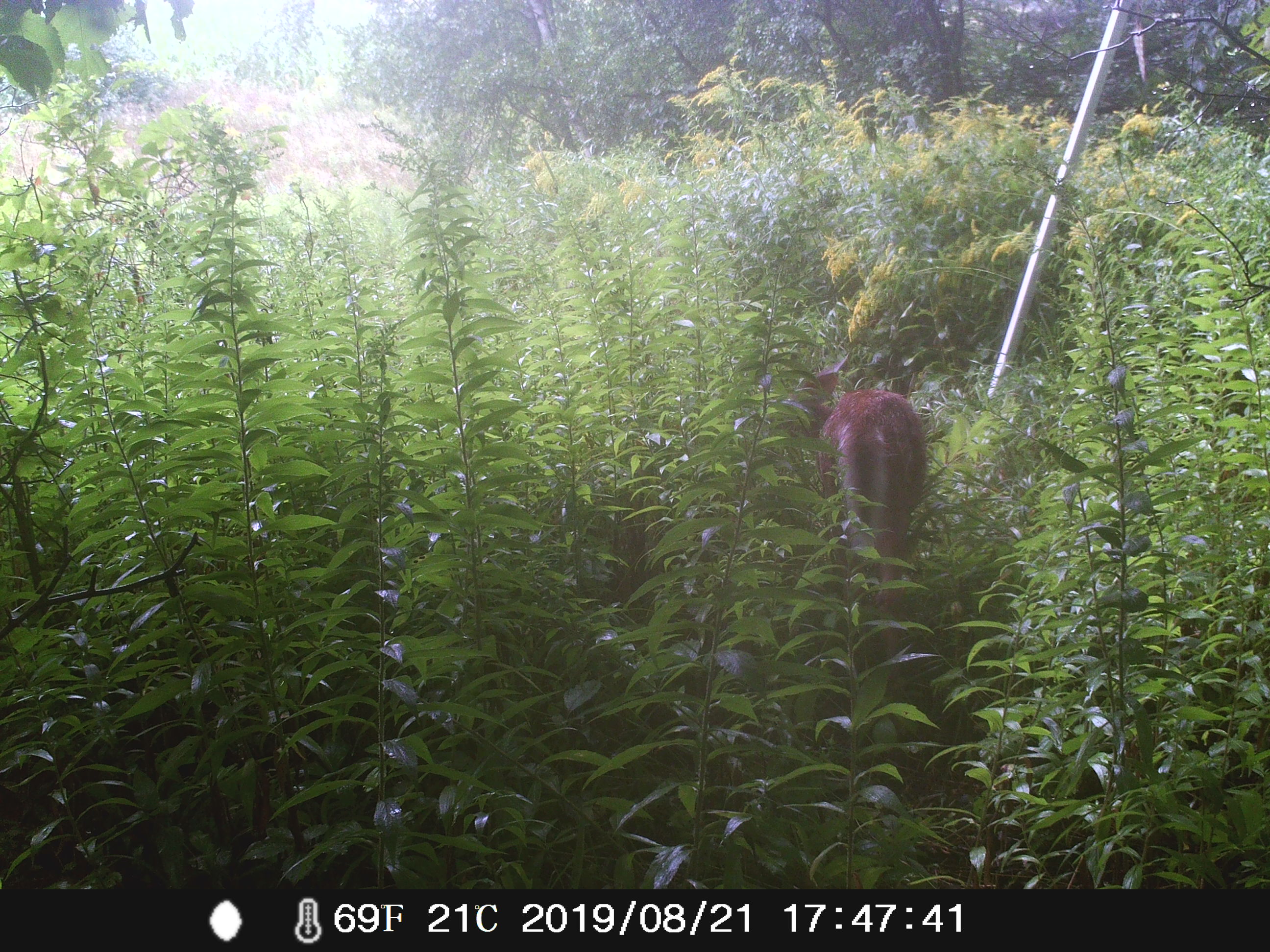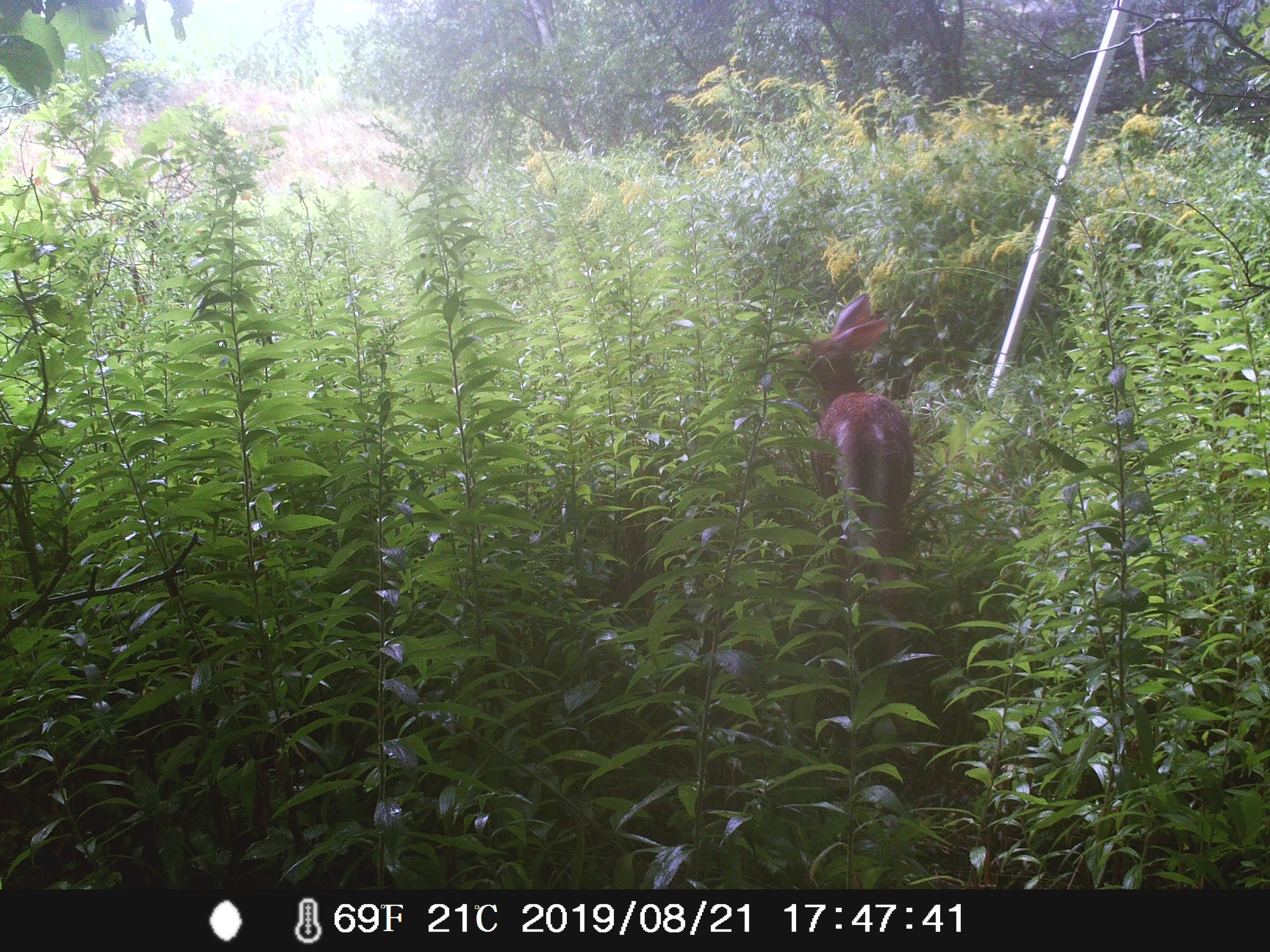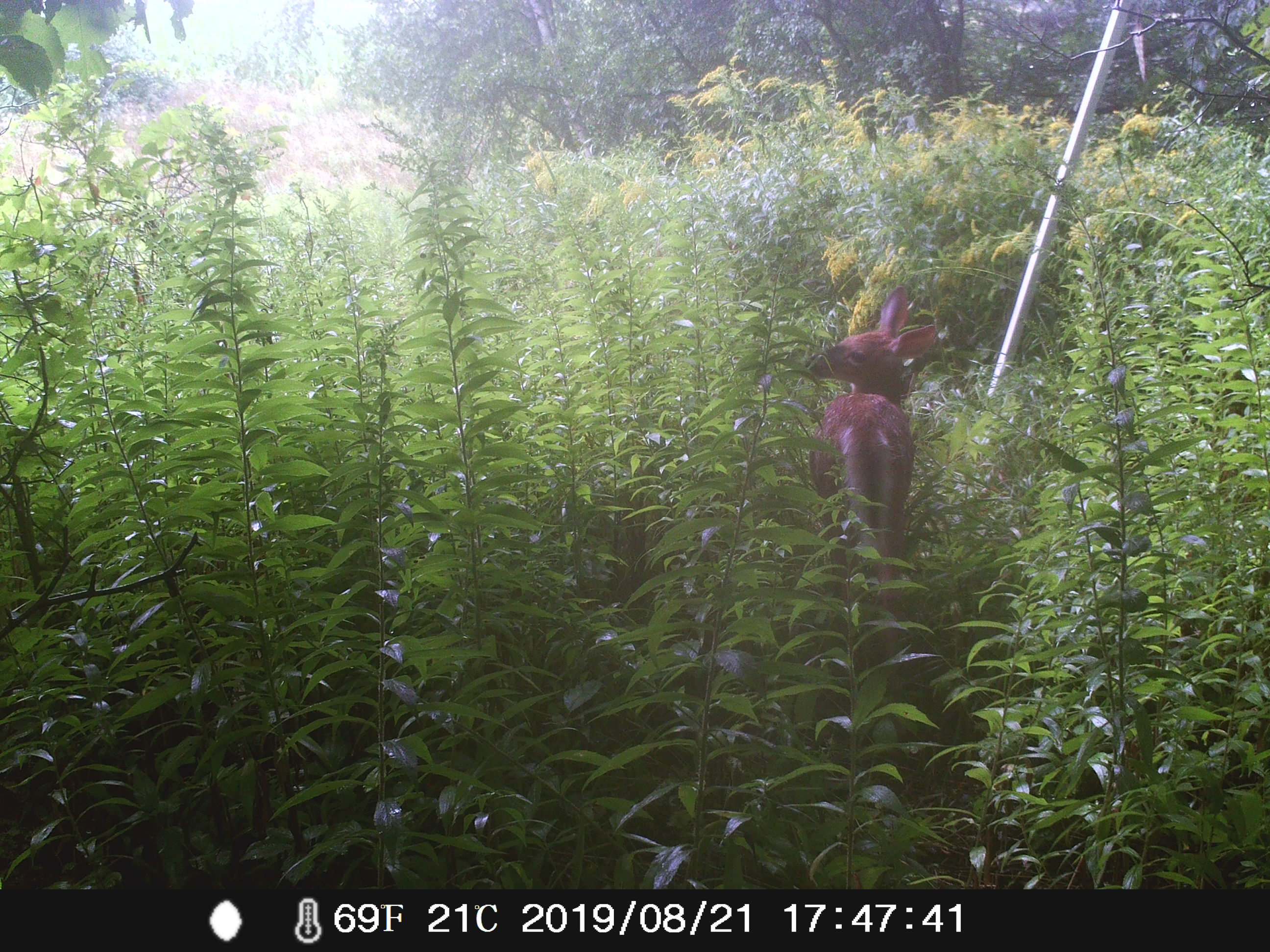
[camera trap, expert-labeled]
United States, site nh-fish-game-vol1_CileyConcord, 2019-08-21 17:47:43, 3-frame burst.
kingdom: Animalia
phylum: Chordata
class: Mammalia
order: Artiodactyla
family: Cervidae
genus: Odocoileus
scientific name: Odocoileus virginianus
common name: white-tailed deer